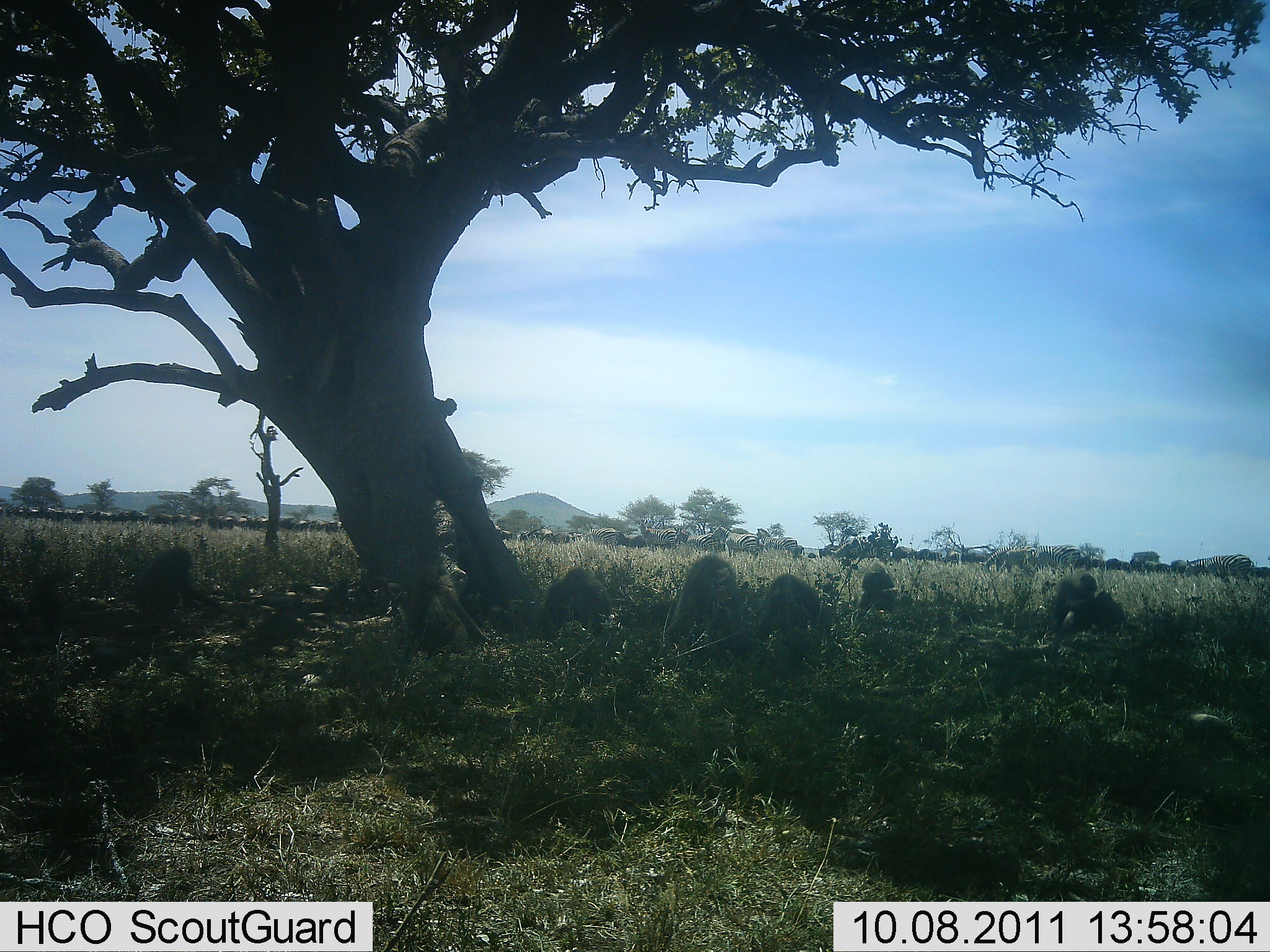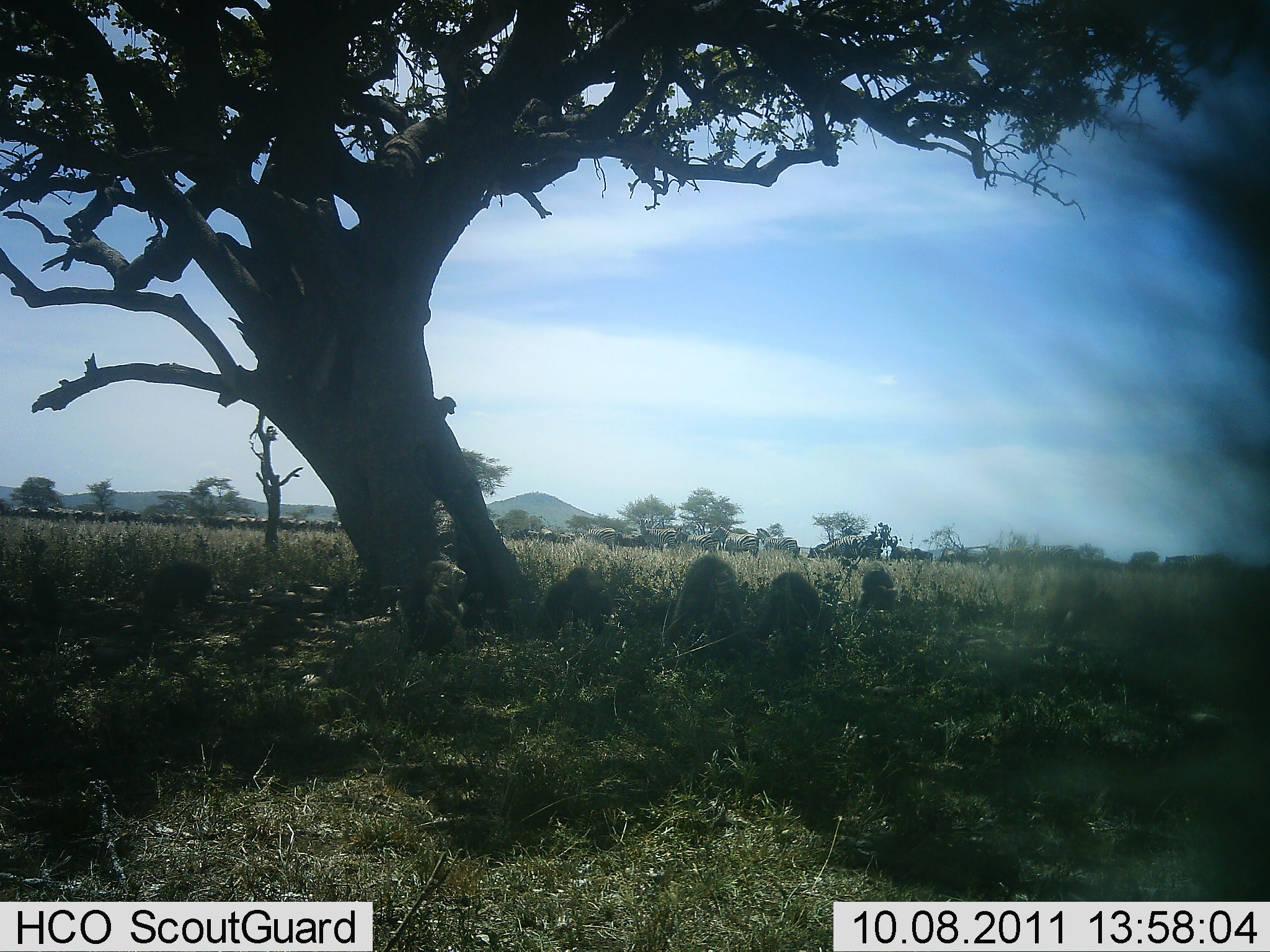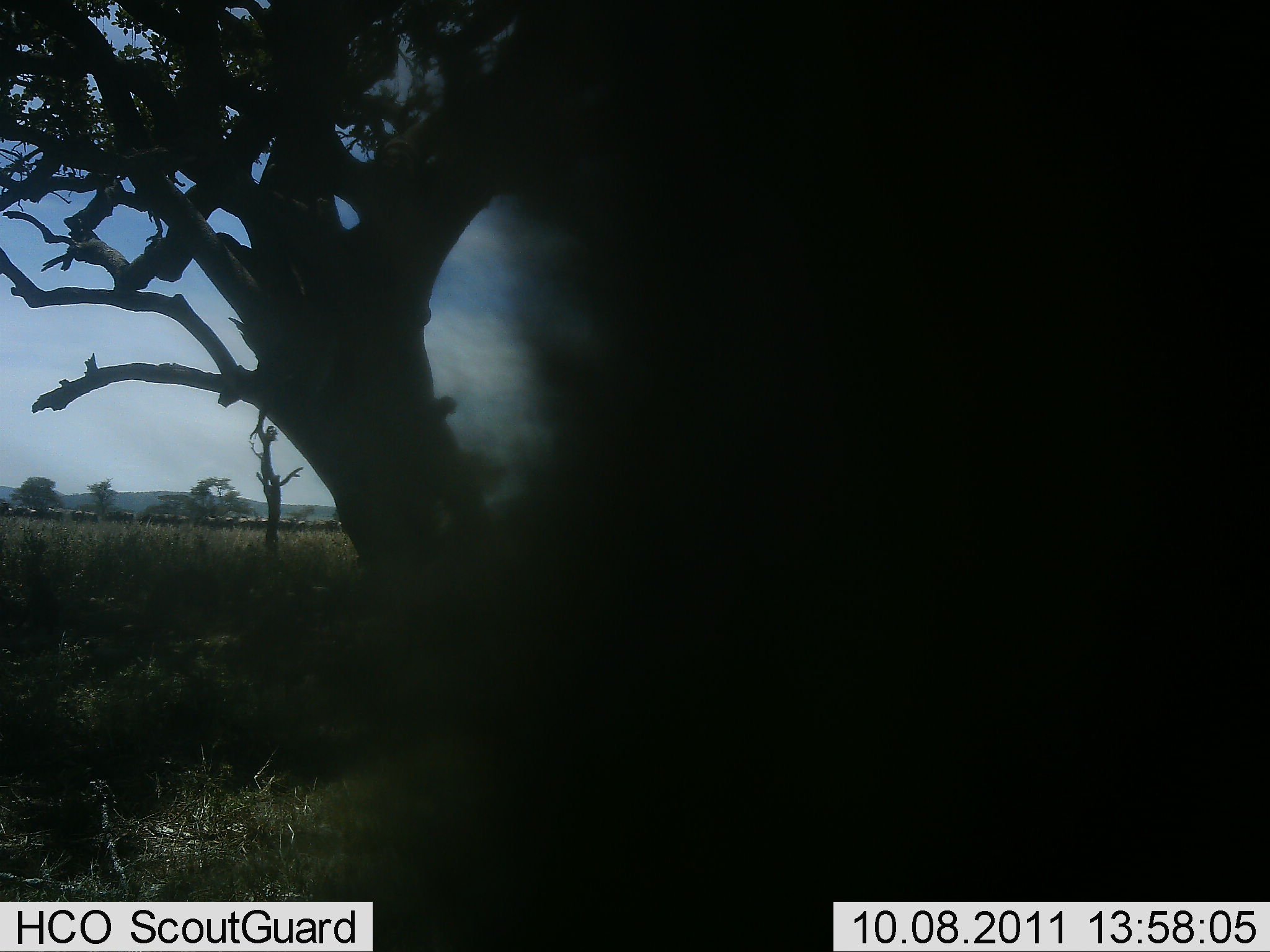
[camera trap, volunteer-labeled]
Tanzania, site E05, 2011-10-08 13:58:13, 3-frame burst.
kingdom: Animalia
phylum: Chordata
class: Mammalia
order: Primates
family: Cercopithecidae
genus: Papio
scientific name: Papio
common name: baboon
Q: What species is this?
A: Baboon (Papio).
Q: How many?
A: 8.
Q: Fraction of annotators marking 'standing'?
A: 17%.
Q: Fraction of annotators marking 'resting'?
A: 50%.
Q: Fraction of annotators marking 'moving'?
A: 17%.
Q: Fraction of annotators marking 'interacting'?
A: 50%.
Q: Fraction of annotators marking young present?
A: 0%.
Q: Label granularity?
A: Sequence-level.